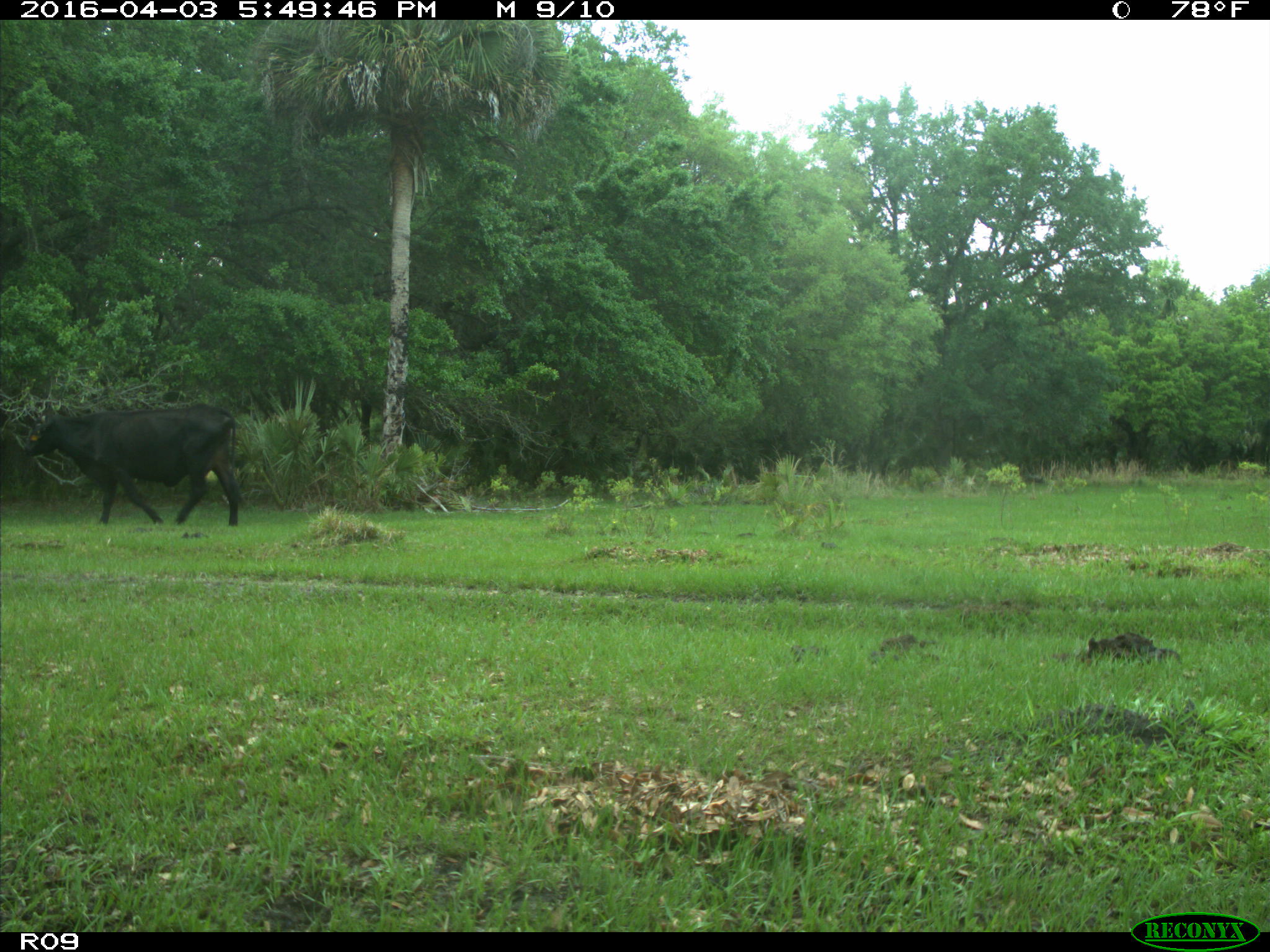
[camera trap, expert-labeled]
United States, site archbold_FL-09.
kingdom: Animalia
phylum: Chordata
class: Mammalia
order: Artiodactyla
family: Bovidae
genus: Bos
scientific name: Bos taurus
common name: domestic cow